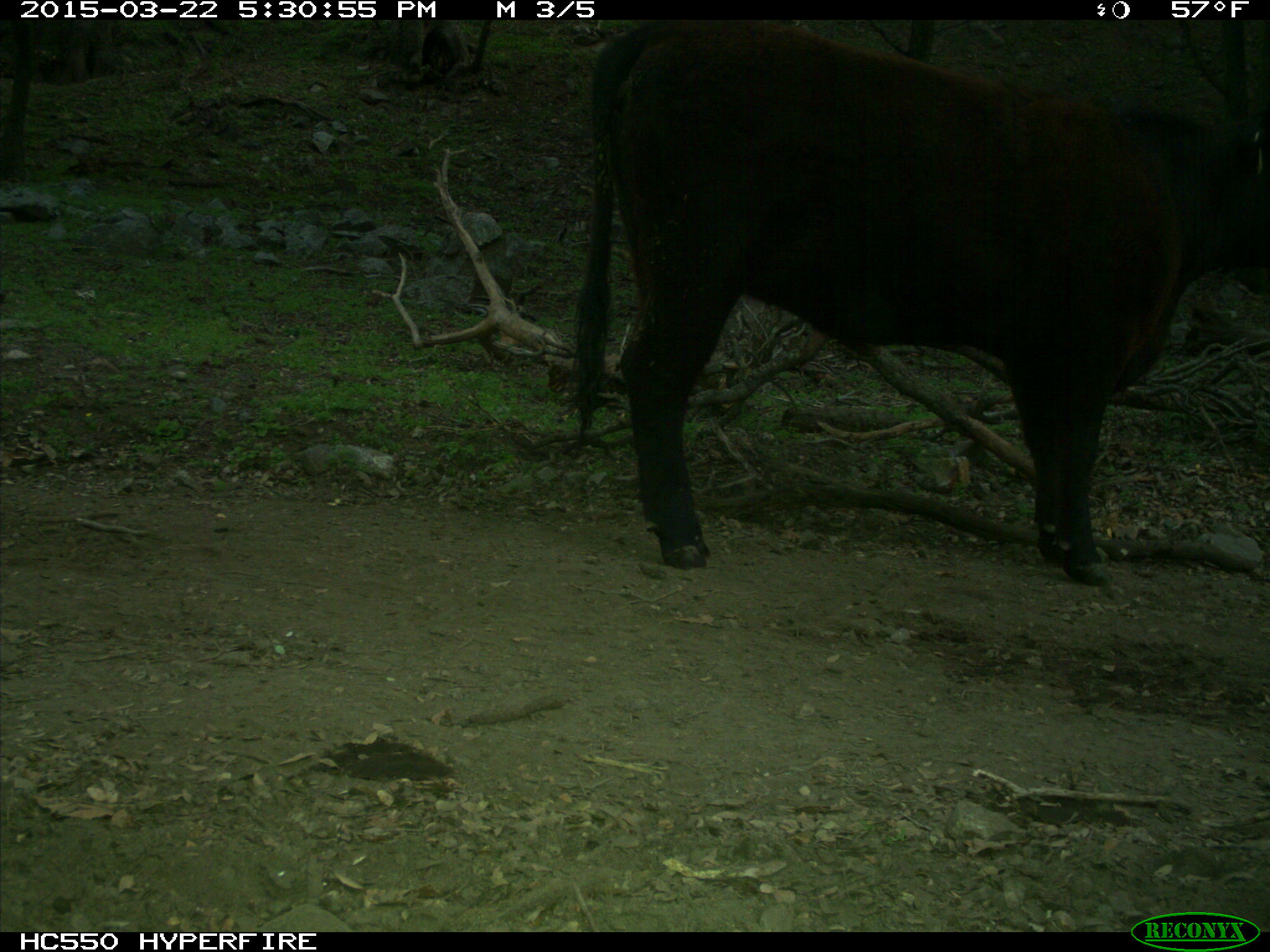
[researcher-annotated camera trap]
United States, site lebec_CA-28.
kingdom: Animalia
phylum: Chordata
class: Mammalia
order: Artiodactyla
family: Bovidae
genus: Bos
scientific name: Bos taurus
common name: domestic cow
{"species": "Bos taurus (domestic cow)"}